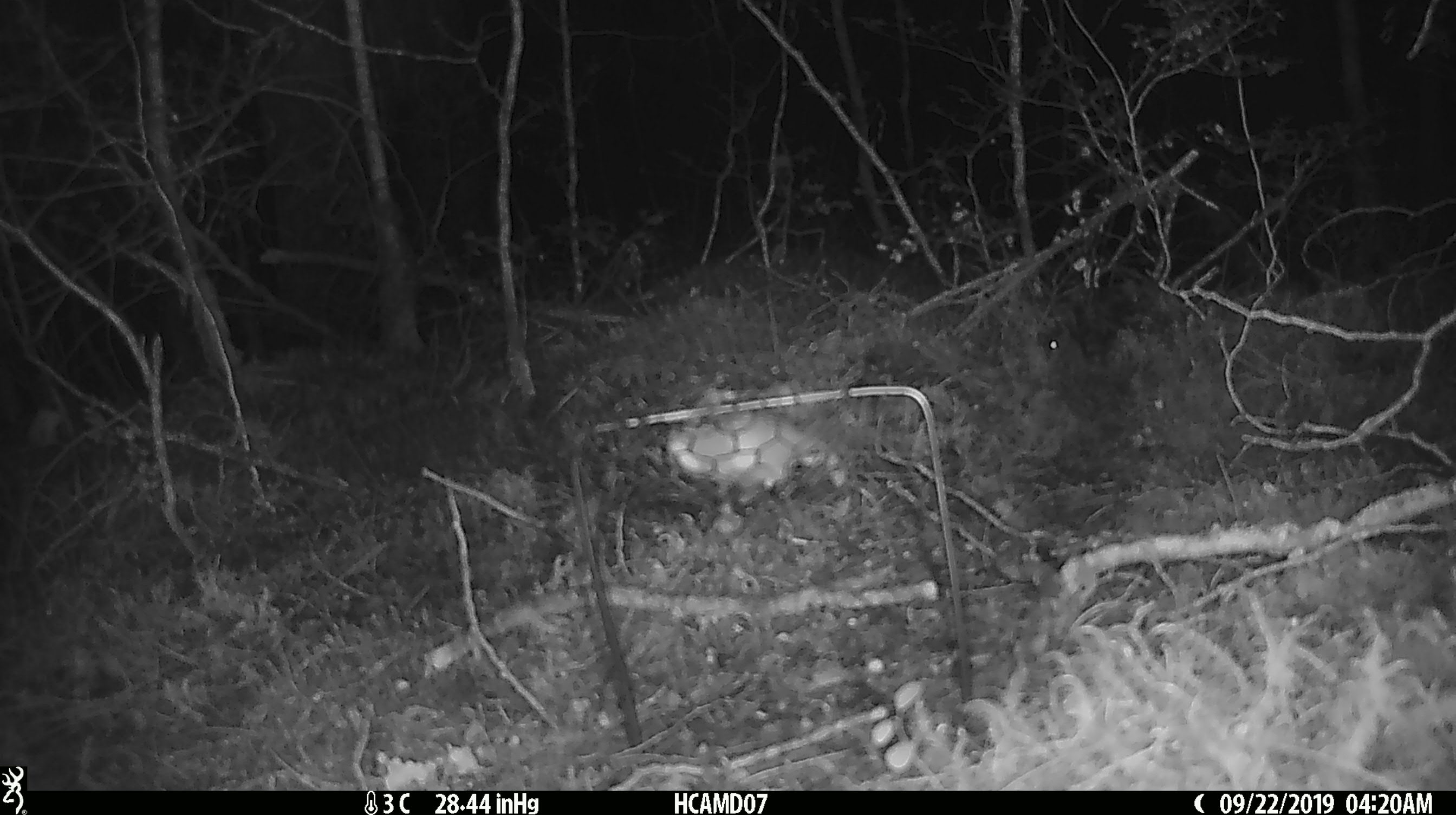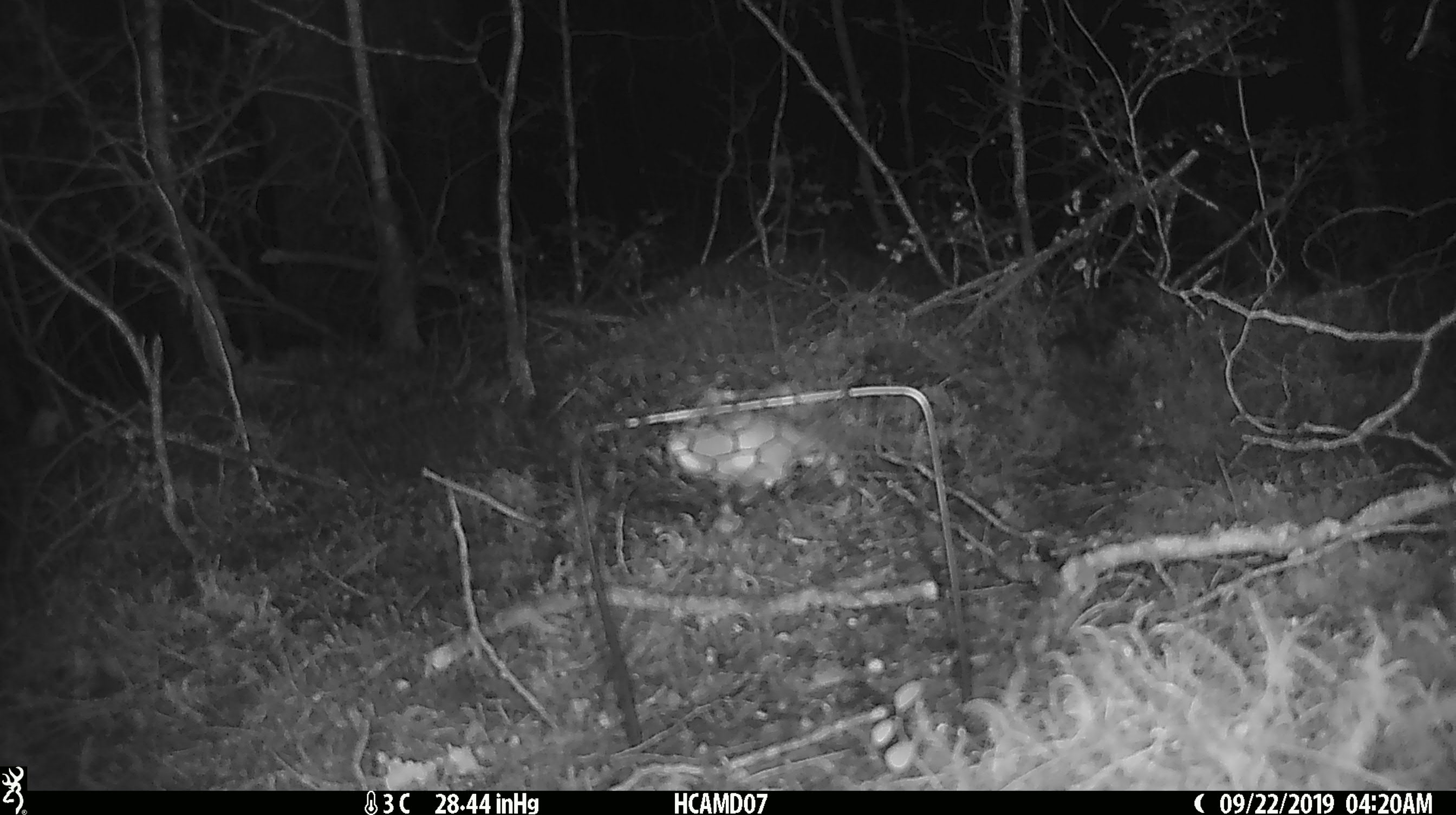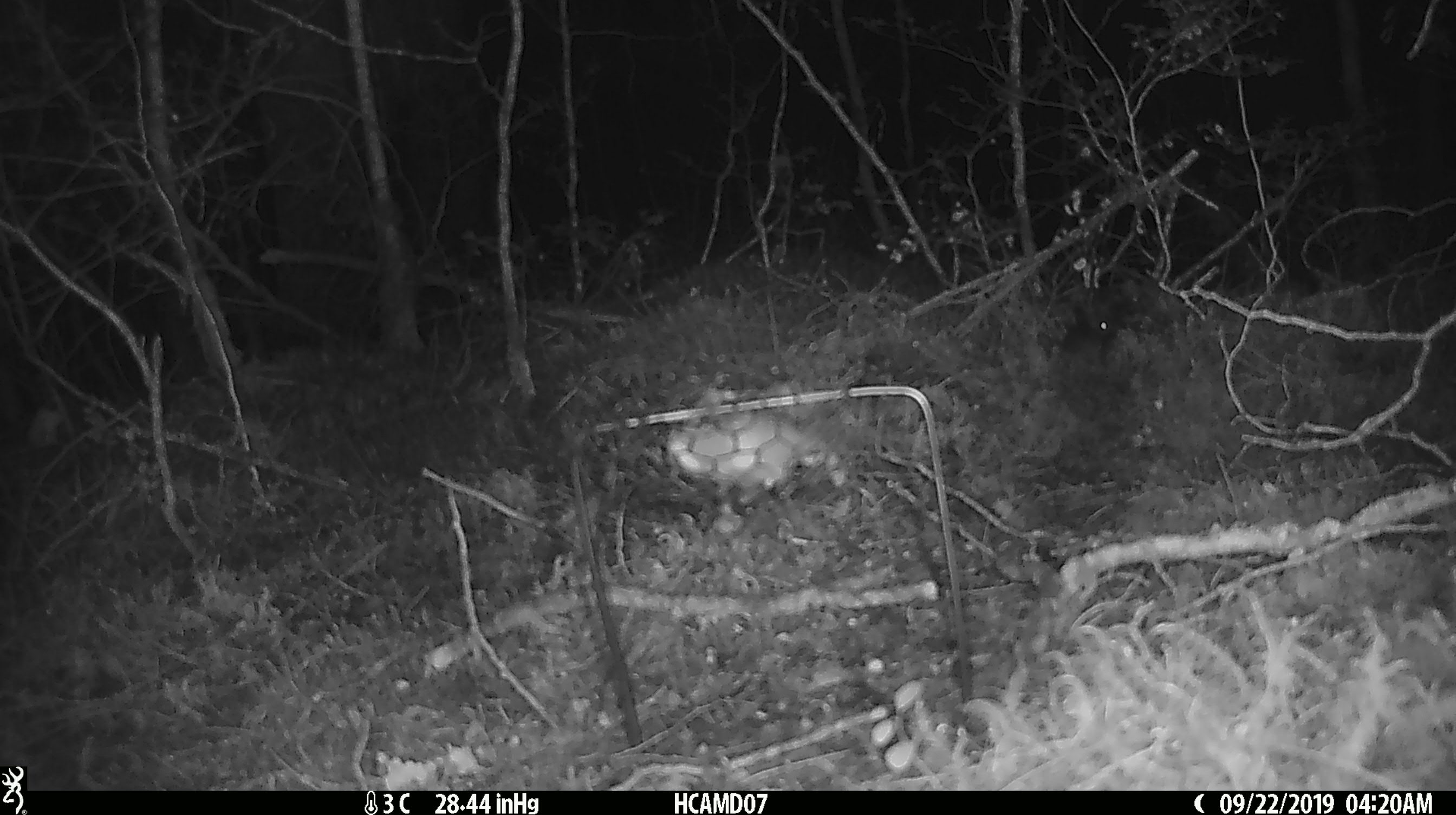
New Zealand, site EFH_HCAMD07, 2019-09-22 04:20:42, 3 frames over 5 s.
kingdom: Animalia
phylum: Chordata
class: Mammalia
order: Rodentia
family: Muridae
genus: Mus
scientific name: Mus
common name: mouse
Mouse (Mus).